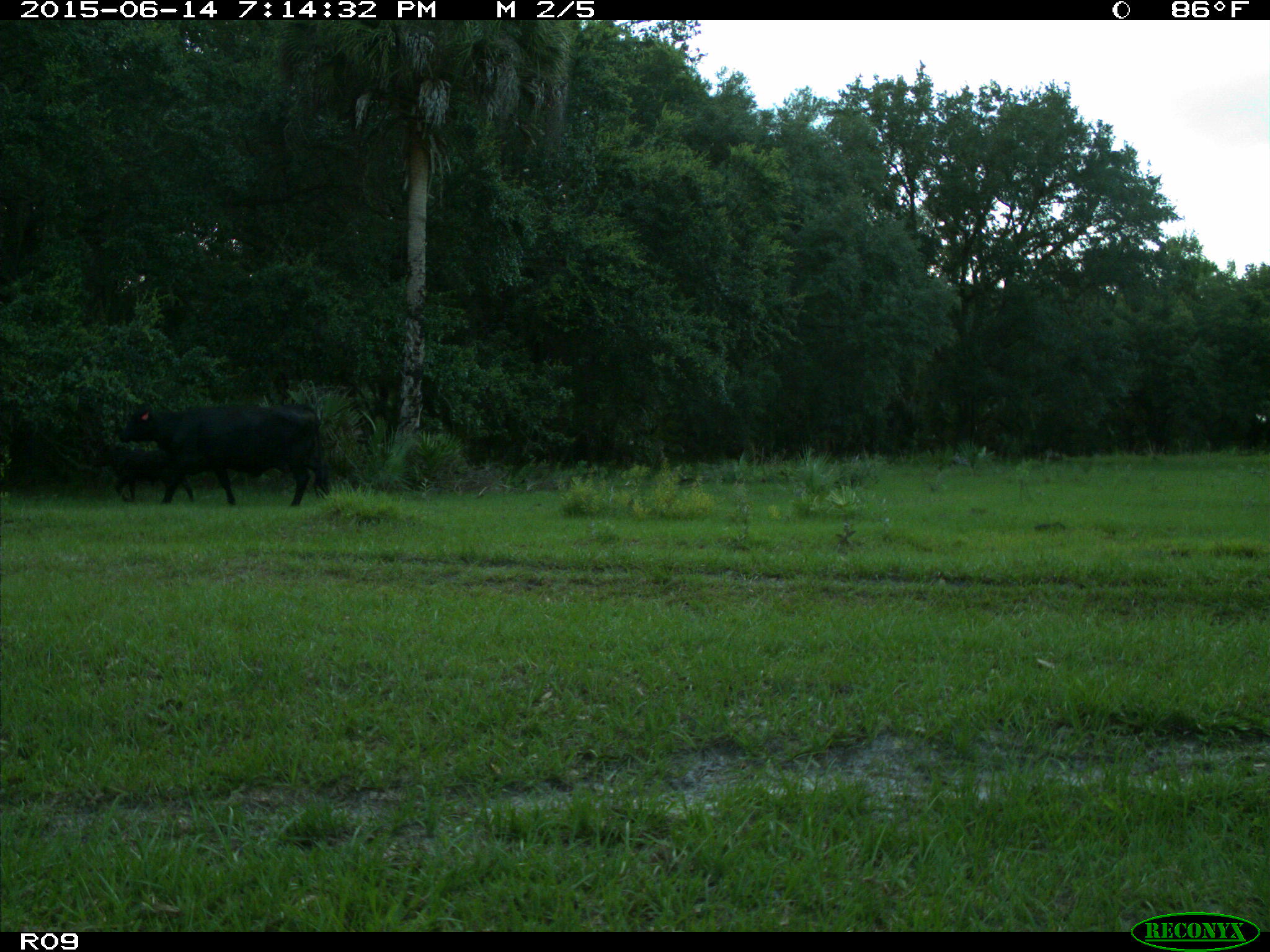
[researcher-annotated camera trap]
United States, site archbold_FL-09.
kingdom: Animalia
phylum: Chordata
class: Mammalia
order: Artiodactyla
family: Bovidae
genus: Bos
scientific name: Bos taurus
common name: domestic cow